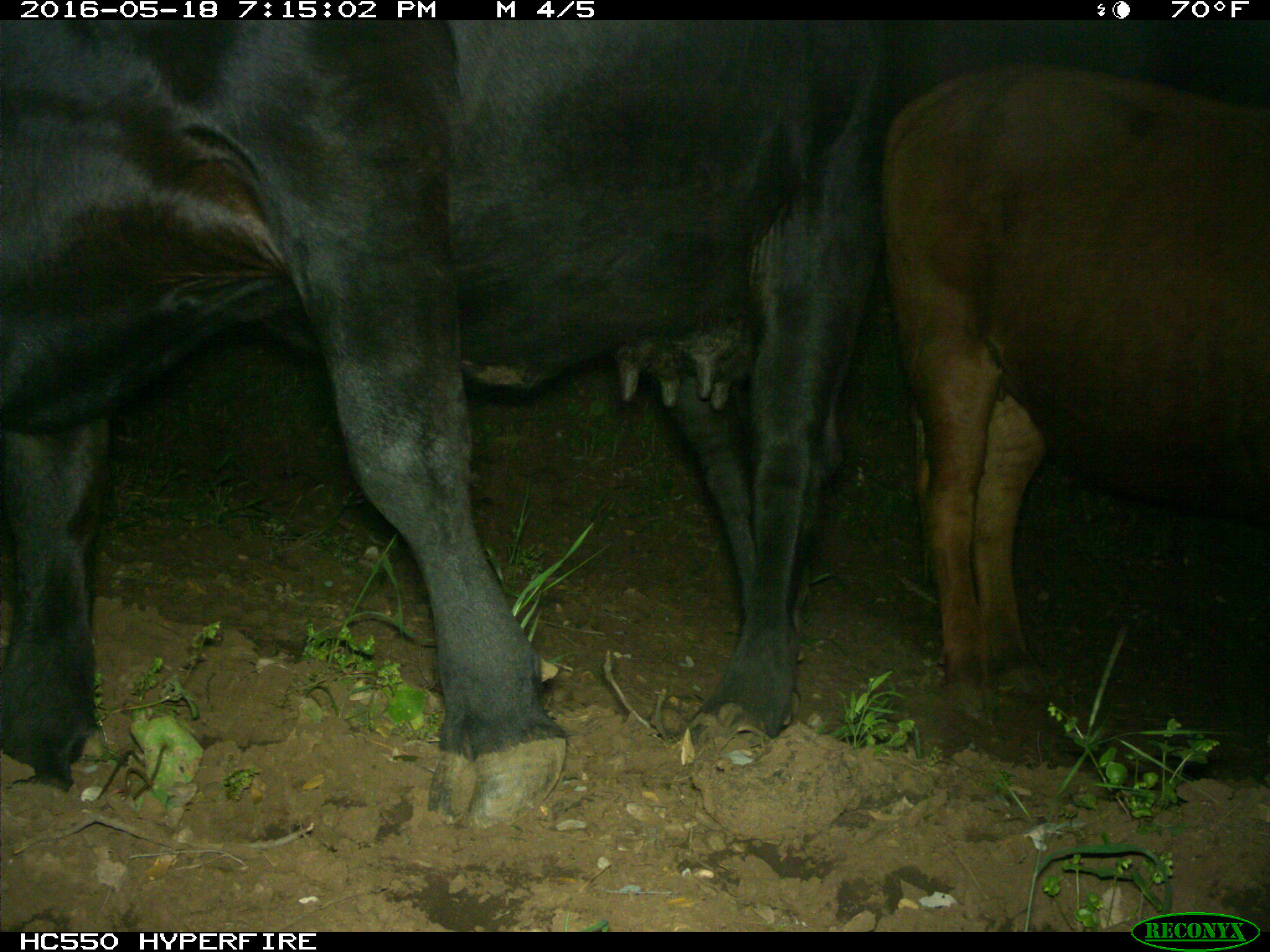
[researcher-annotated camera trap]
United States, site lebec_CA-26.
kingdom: Animalia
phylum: Chordata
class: Mammalia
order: Artiodactyla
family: Bovidae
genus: Bos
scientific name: Bos taurus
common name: domestic cow